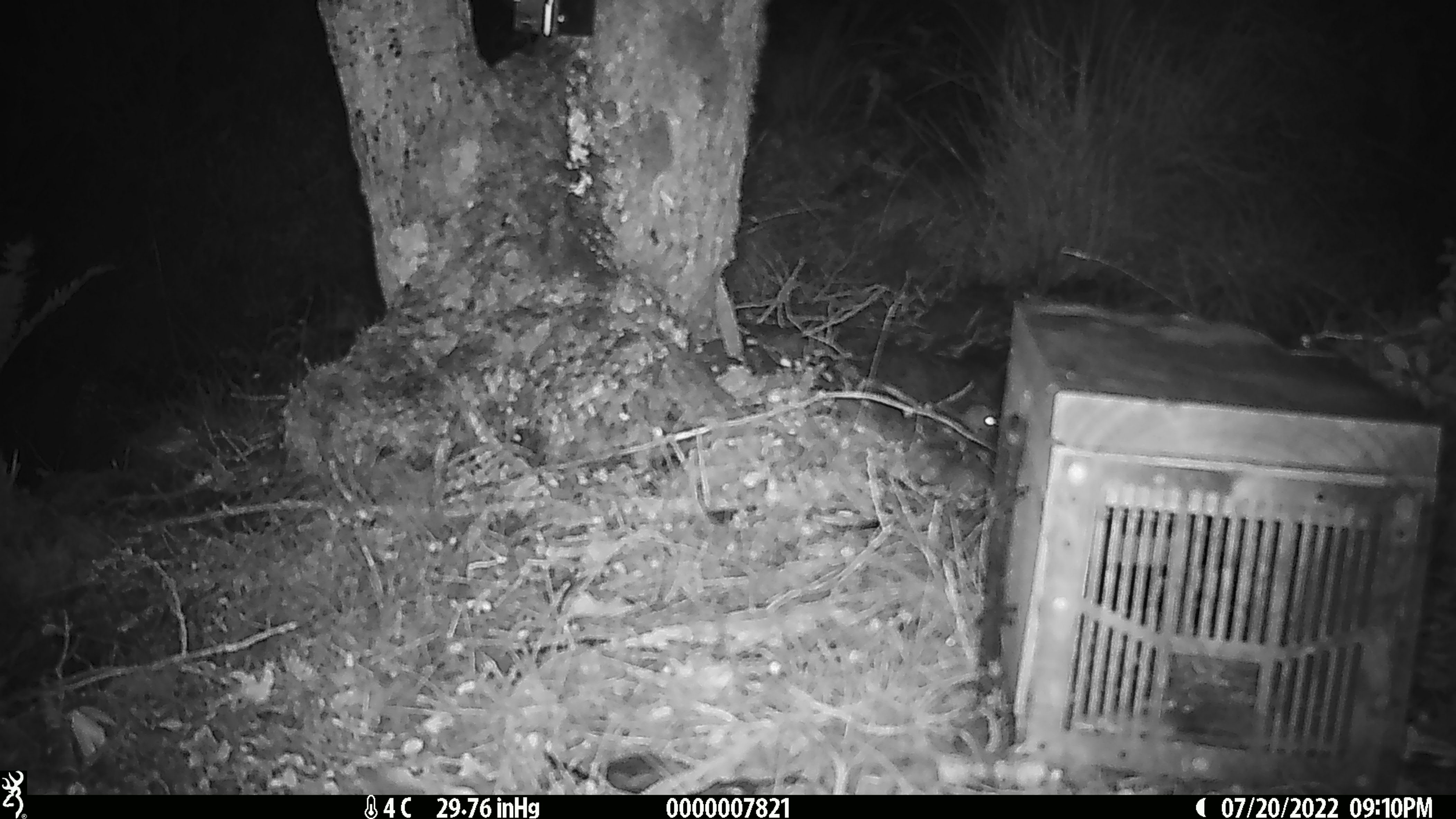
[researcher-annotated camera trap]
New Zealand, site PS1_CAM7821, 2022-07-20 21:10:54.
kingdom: Animalia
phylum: Chordata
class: Mammalia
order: Rodentia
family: Muridae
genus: Mus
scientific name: Mus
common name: mouse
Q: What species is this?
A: Mouse (Mus).